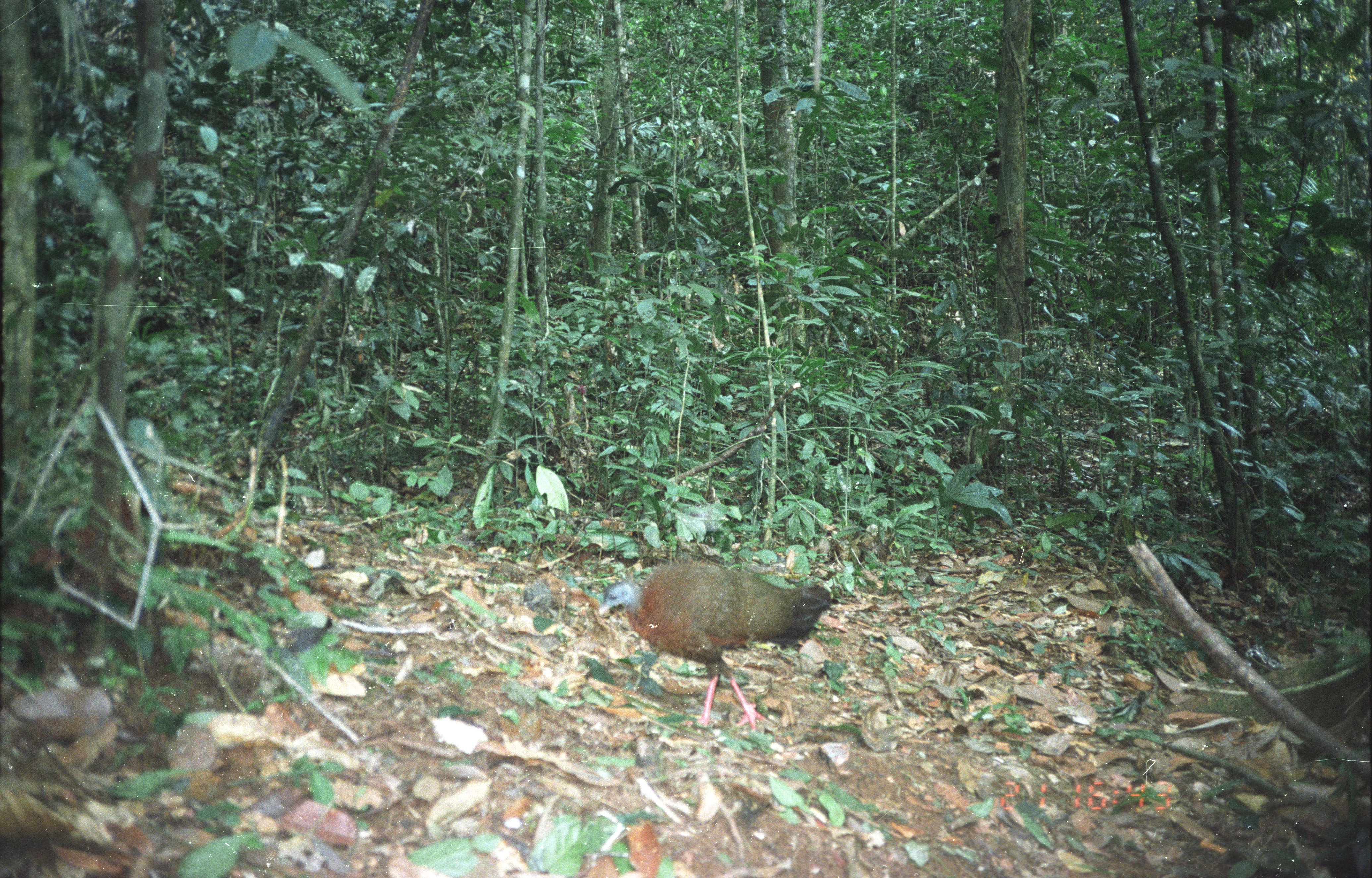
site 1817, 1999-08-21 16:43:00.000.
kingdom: Animalia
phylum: Chordata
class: Aves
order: Galliformes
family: Phasianidae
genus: Argusianus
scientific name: Argusianus argus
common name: great argus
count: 1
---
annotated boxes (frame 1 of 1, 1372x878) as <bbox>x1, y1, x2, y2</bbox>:
argusianus argus: <bbox>596, 560, 833, 732</bbox>